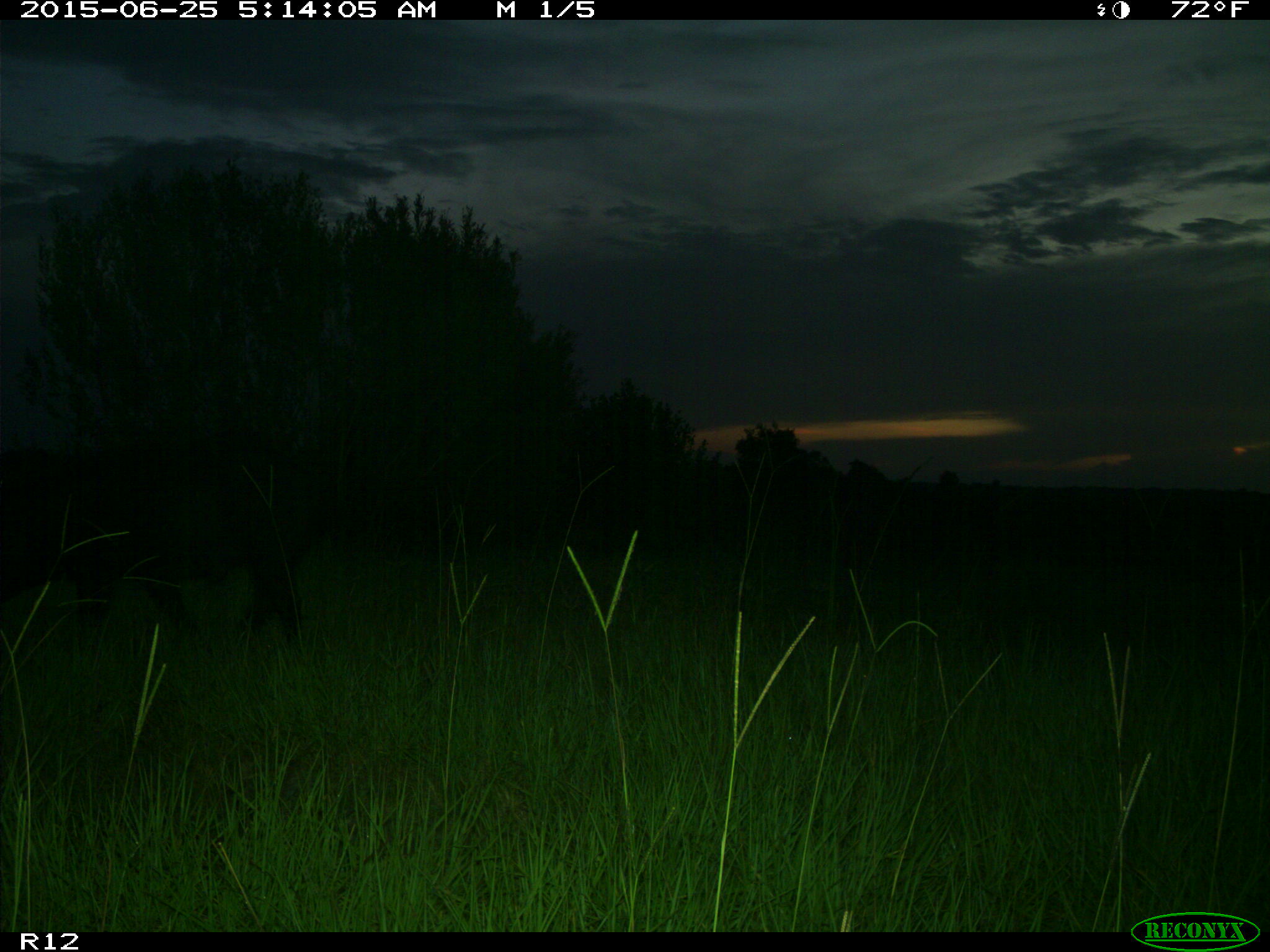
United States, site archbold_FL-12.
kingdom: Animalia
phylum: Chordata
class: Mammalia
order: Artiodactyla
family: Suidae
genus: Sus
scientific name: Sus scrofa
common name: wild boar